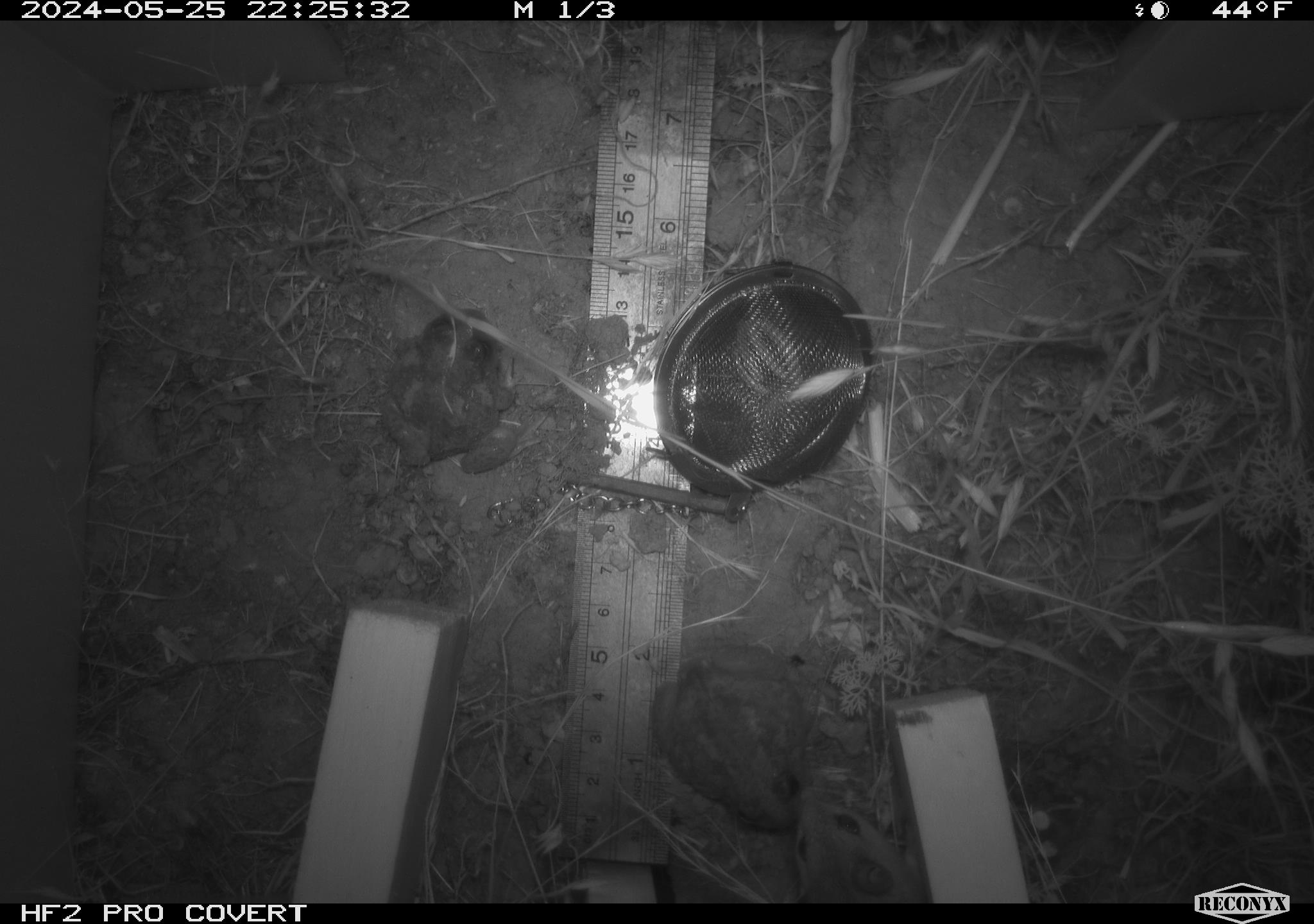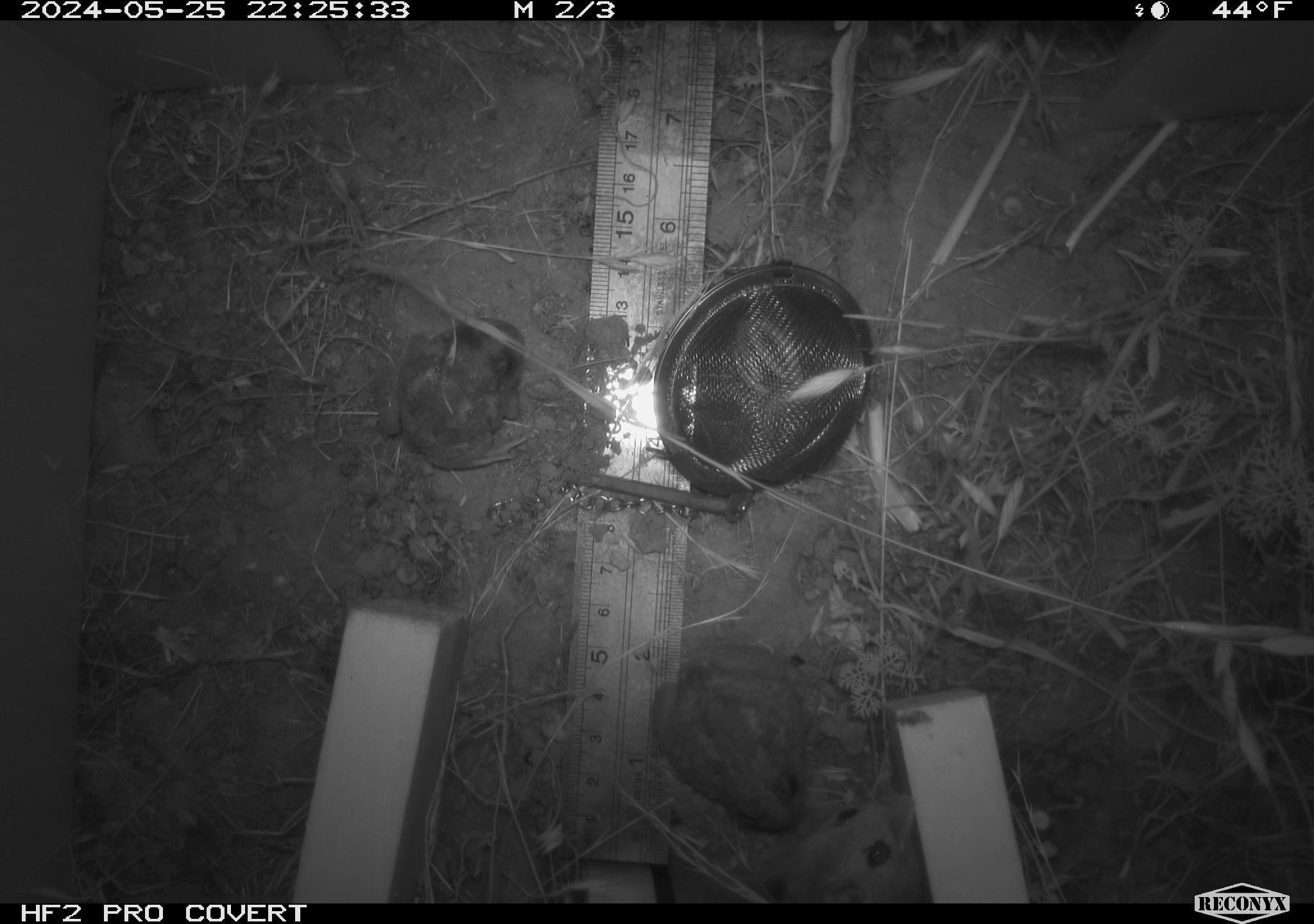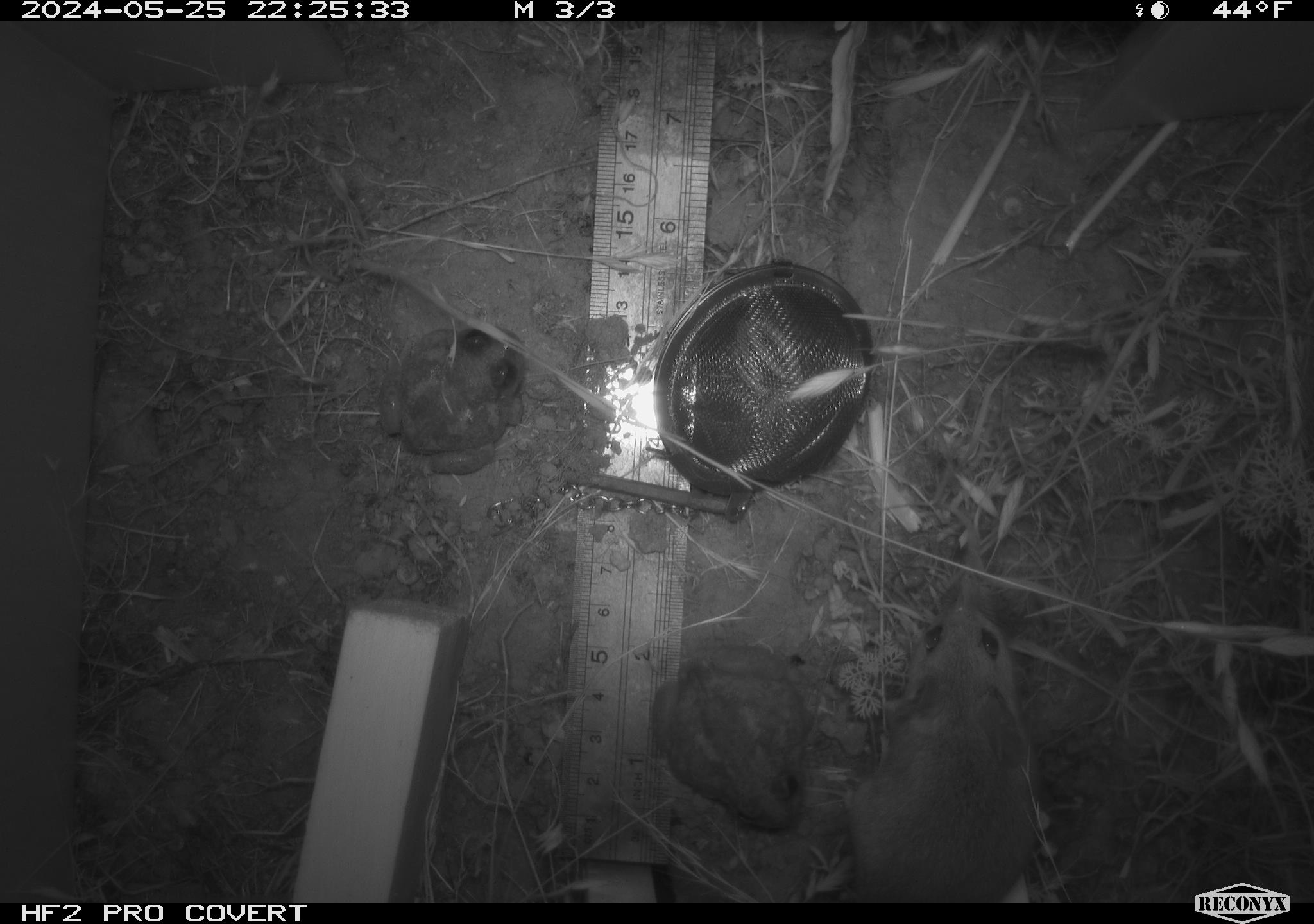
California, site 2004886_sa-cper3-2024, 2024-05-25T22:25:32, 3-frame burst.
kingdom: Animalia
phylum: Chordata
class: Mammalia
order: Rodentia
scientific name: Rodentia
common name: rodent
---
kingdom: Animalia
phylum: Chordata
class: Amphibia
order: Anura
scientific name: Anura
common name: frogs